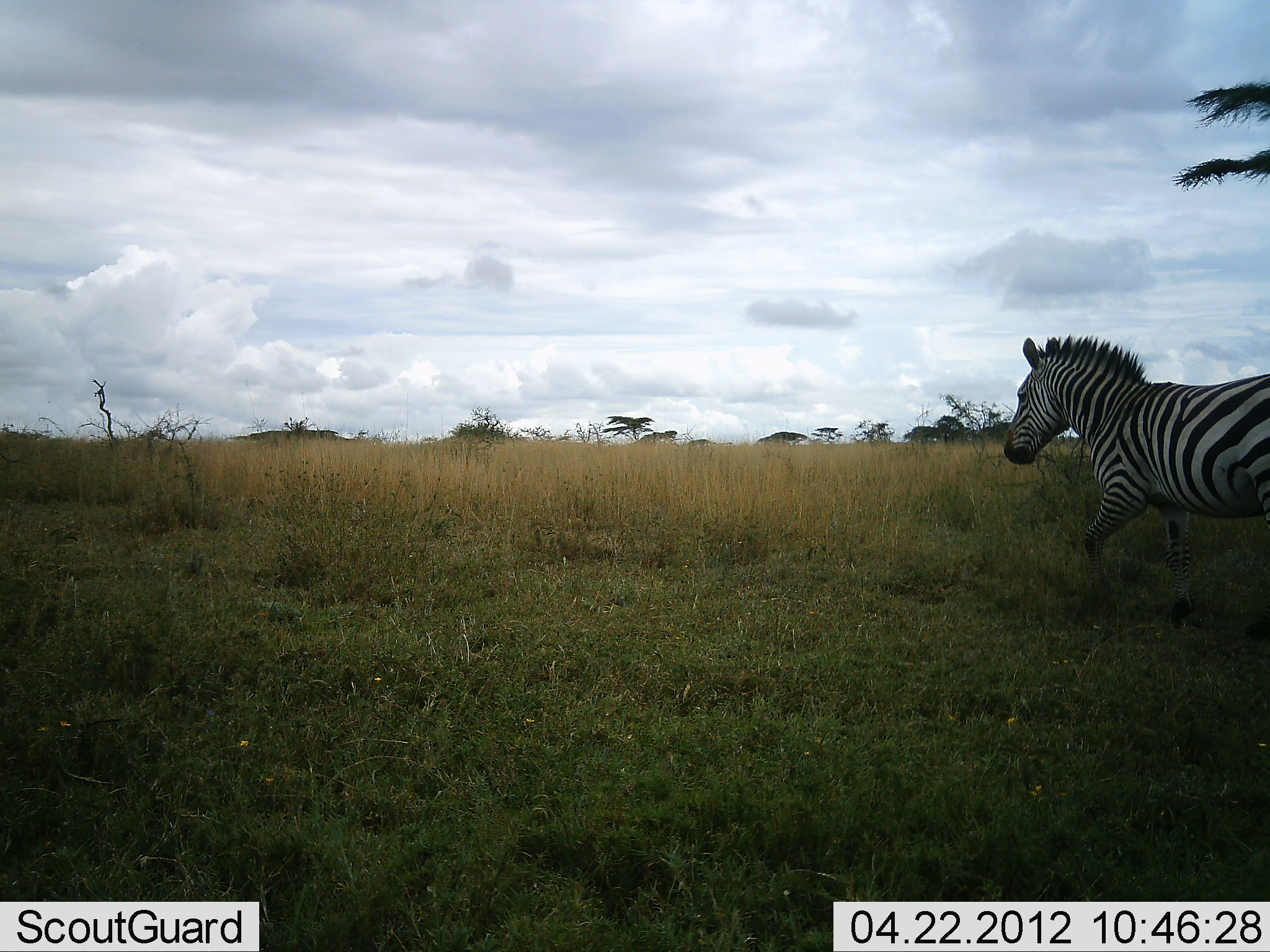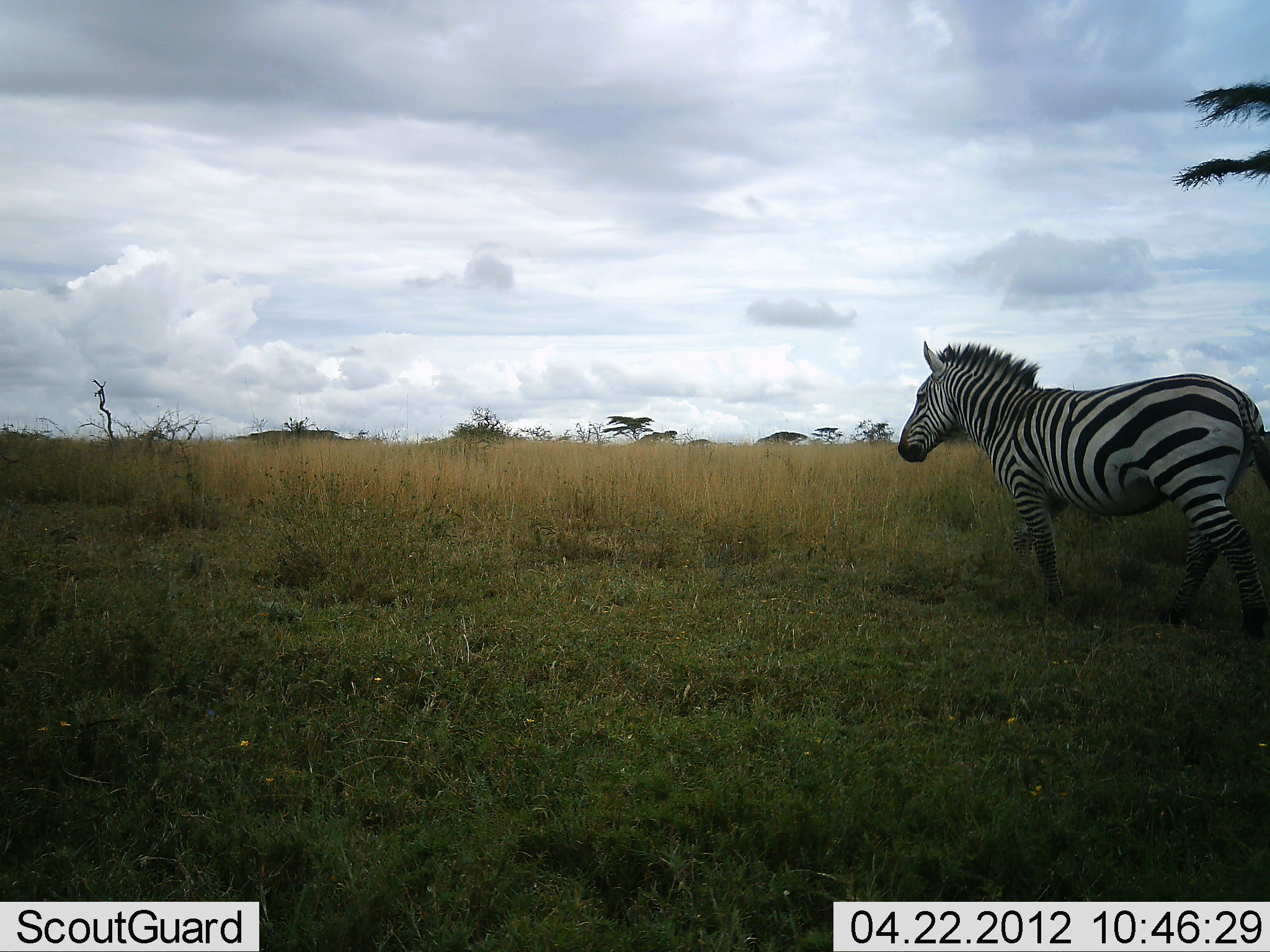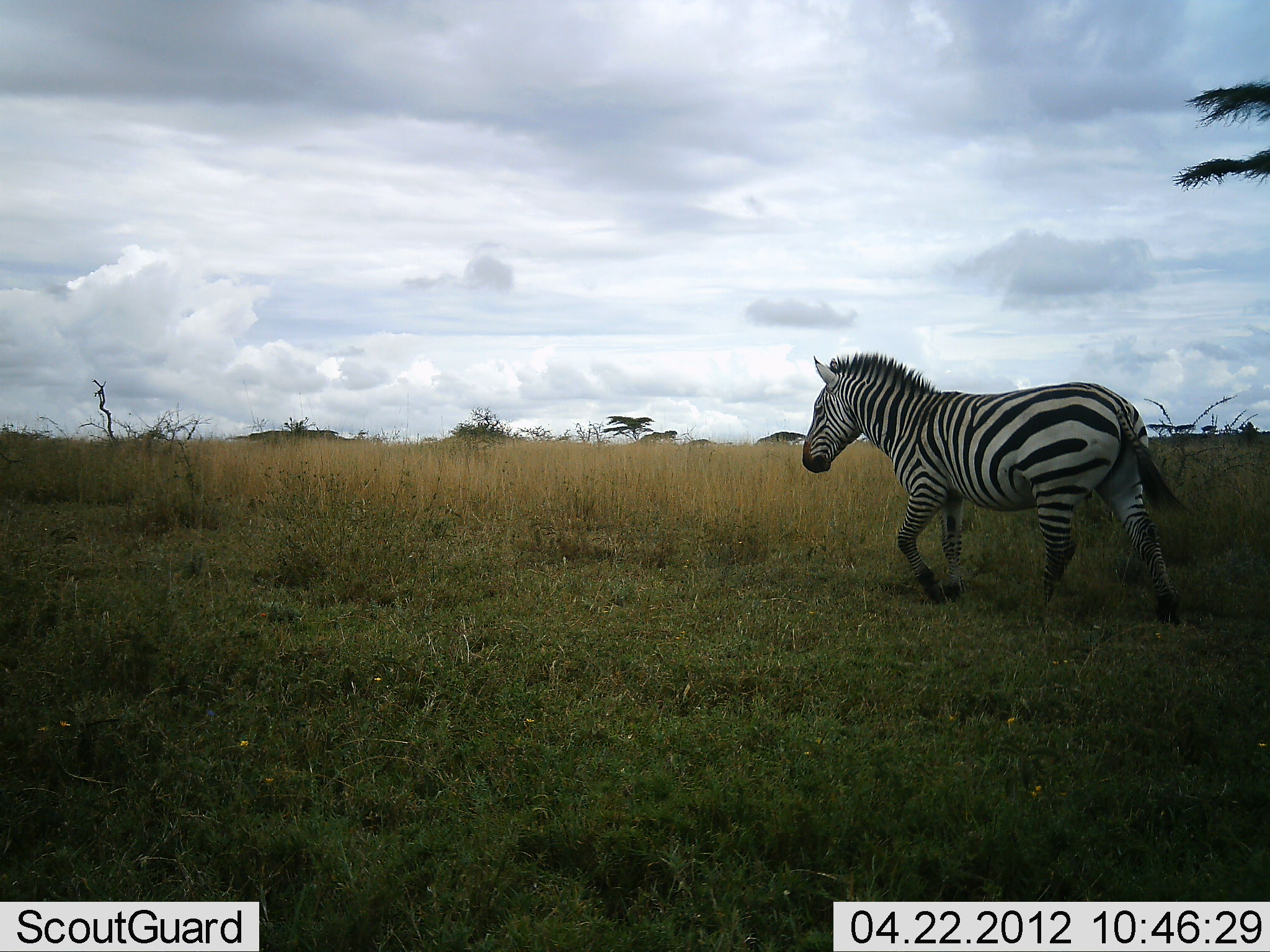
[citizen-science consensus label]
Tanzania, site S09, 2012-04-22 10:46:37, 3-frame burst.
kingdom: Animalia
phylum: Chordata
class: Mammalia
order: Perissodactyla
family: Equidae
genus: Equus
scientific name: Equus quagga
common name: plains zebra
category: zebra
Zebra (plains zebra) (Equus quagga), count 1. Behavior (volunteer vote fractions): standing 12%, resting 0%, moving 94%, interacting 0%. Young present (vote fraction): 0%. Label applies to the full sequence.